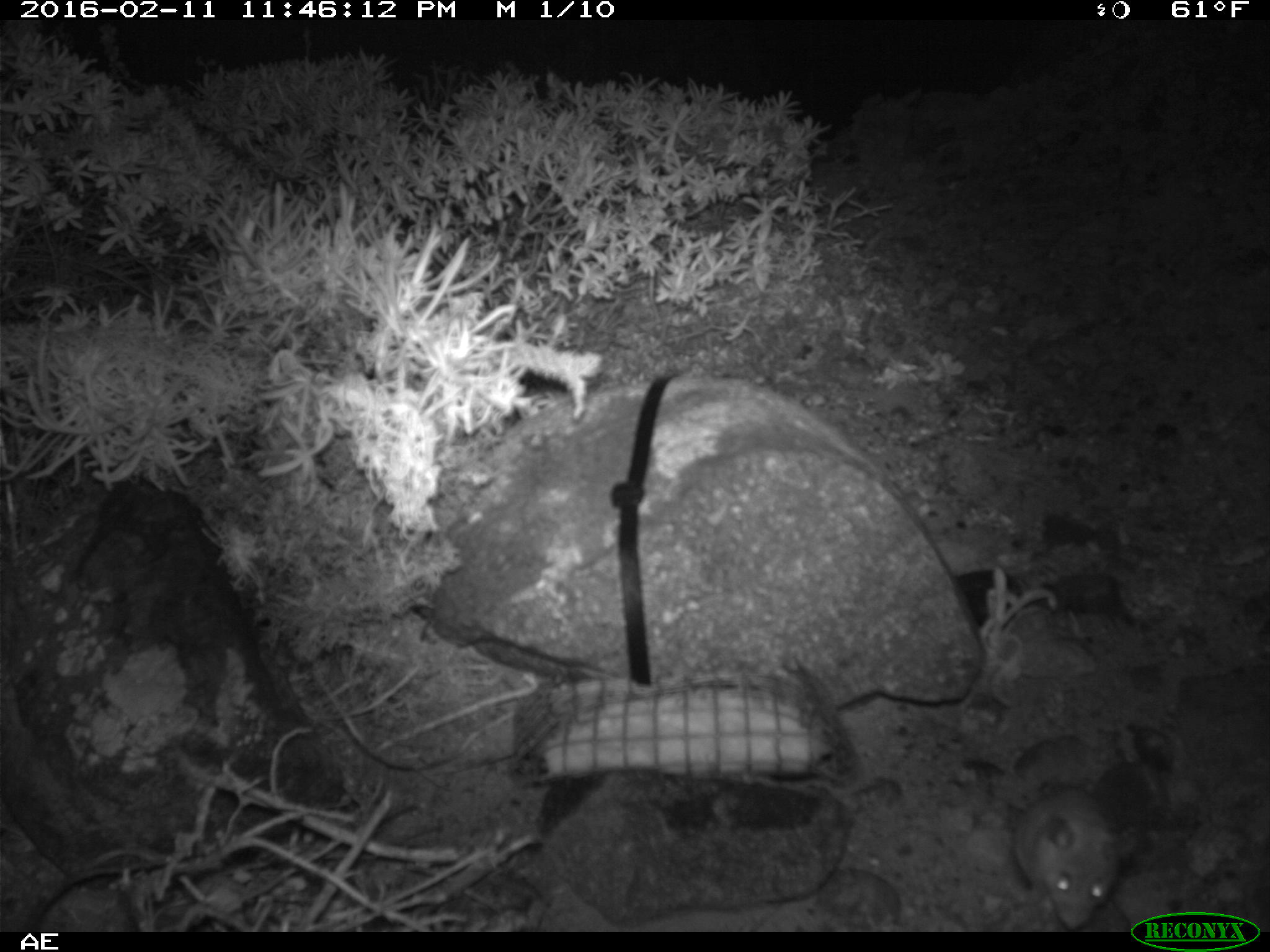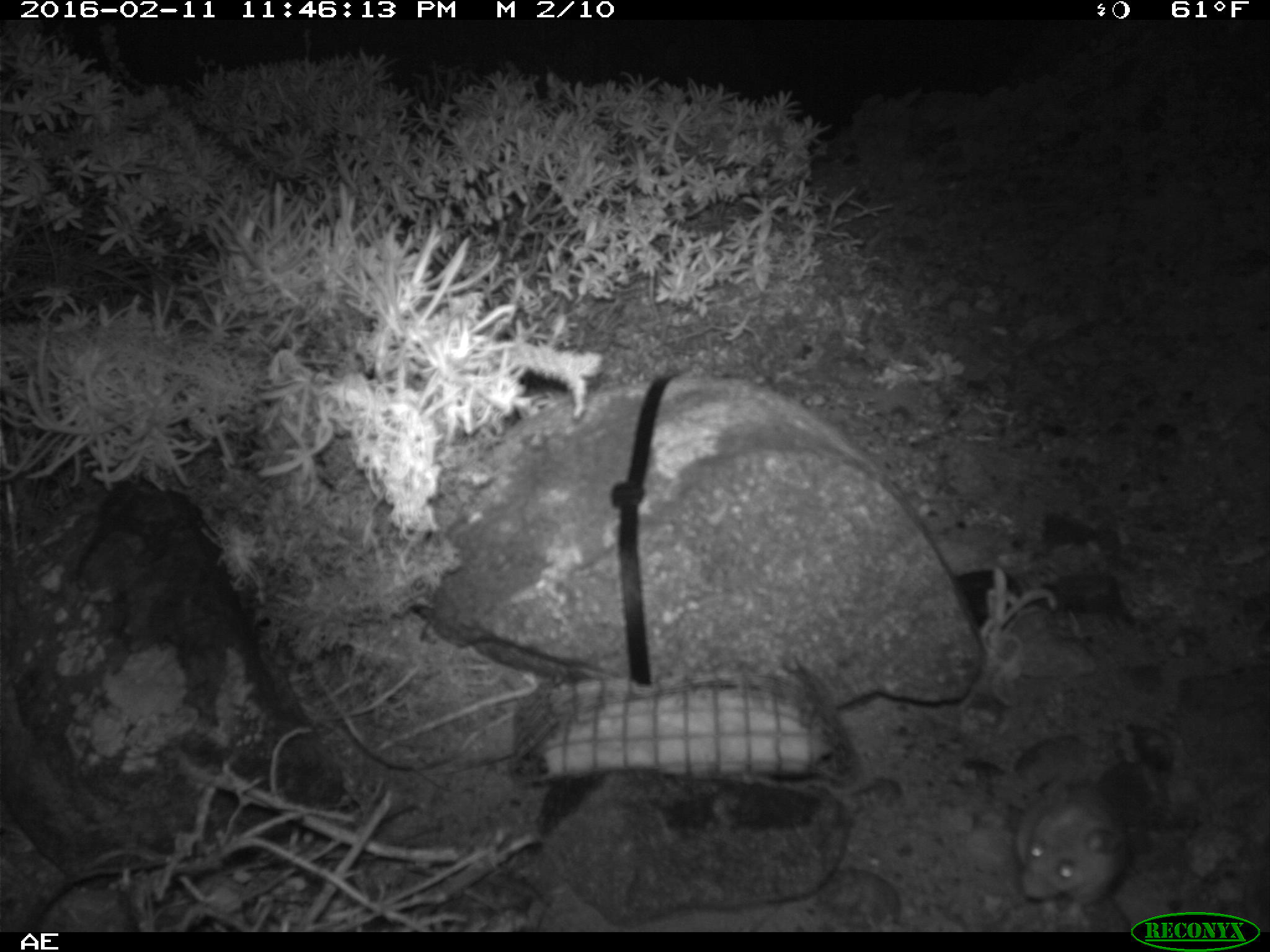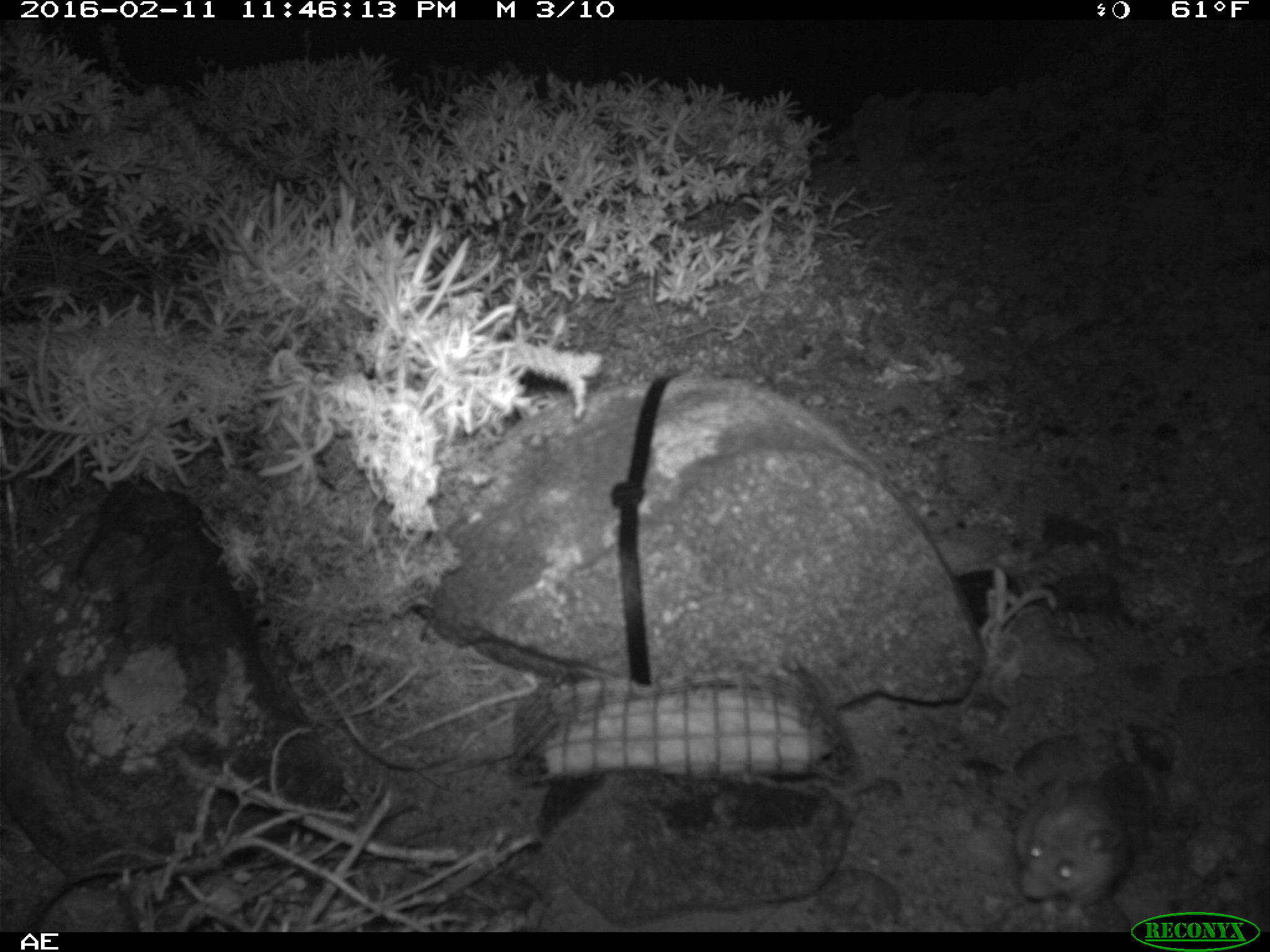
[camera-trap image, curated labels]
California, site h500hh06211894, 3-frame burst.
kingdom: Animalia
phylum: Chordata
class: Mammalia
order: Rodentia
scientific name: Rodentia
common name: rodent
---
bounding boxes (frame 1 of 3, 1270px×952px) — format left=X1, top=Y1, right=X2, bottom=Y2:
rodent: left=1014, top=785, right=1133, bottom=932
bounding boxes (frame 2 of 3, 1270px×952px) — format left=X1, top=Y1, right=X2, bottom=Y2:
rodent: left=1016, top=782, right=1129, bottom=925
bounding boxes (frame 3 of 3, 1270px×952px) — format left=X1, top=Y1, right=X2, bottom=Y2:
rodent: left=1018, top=775, right=1132, bottom=933